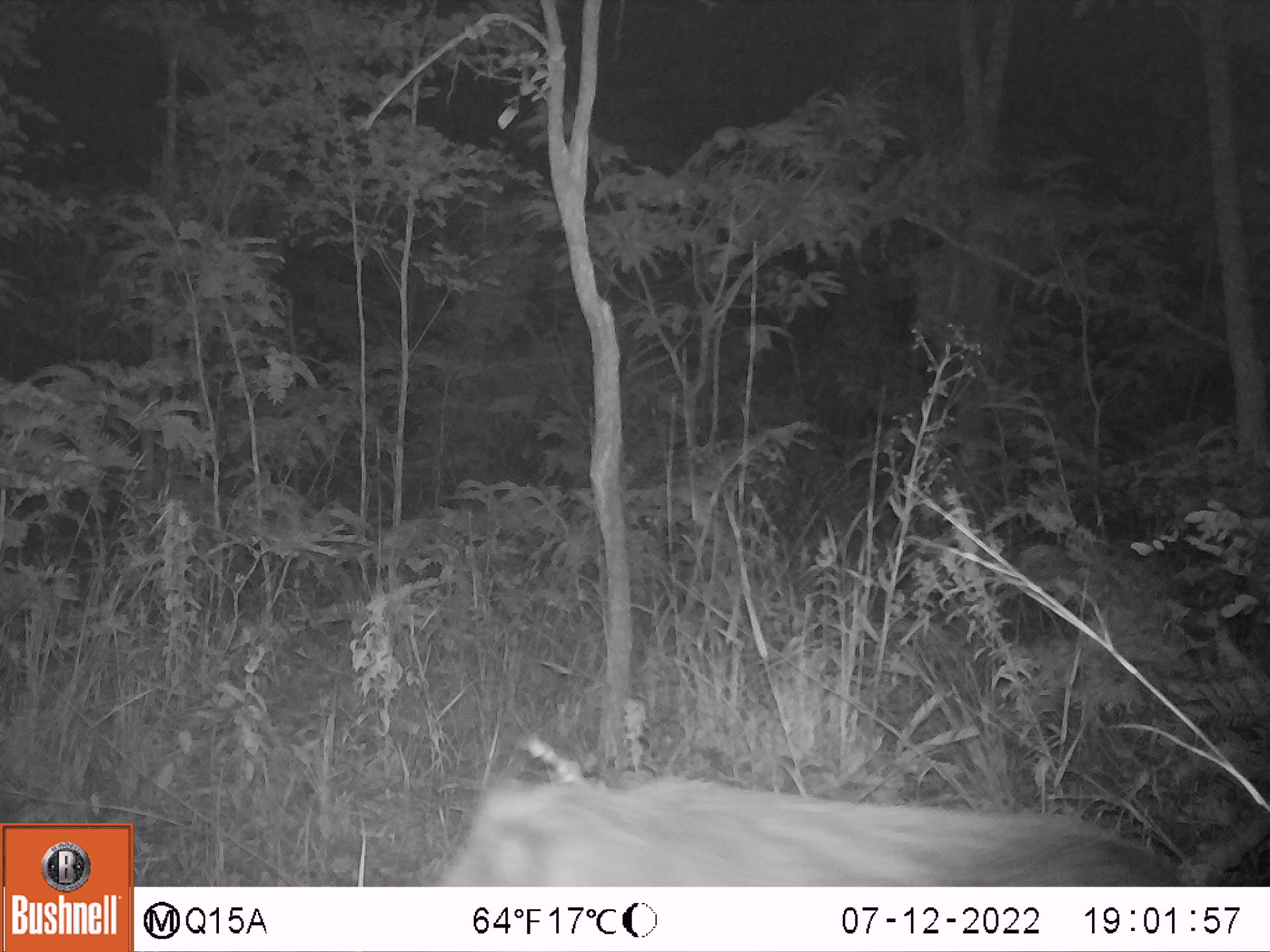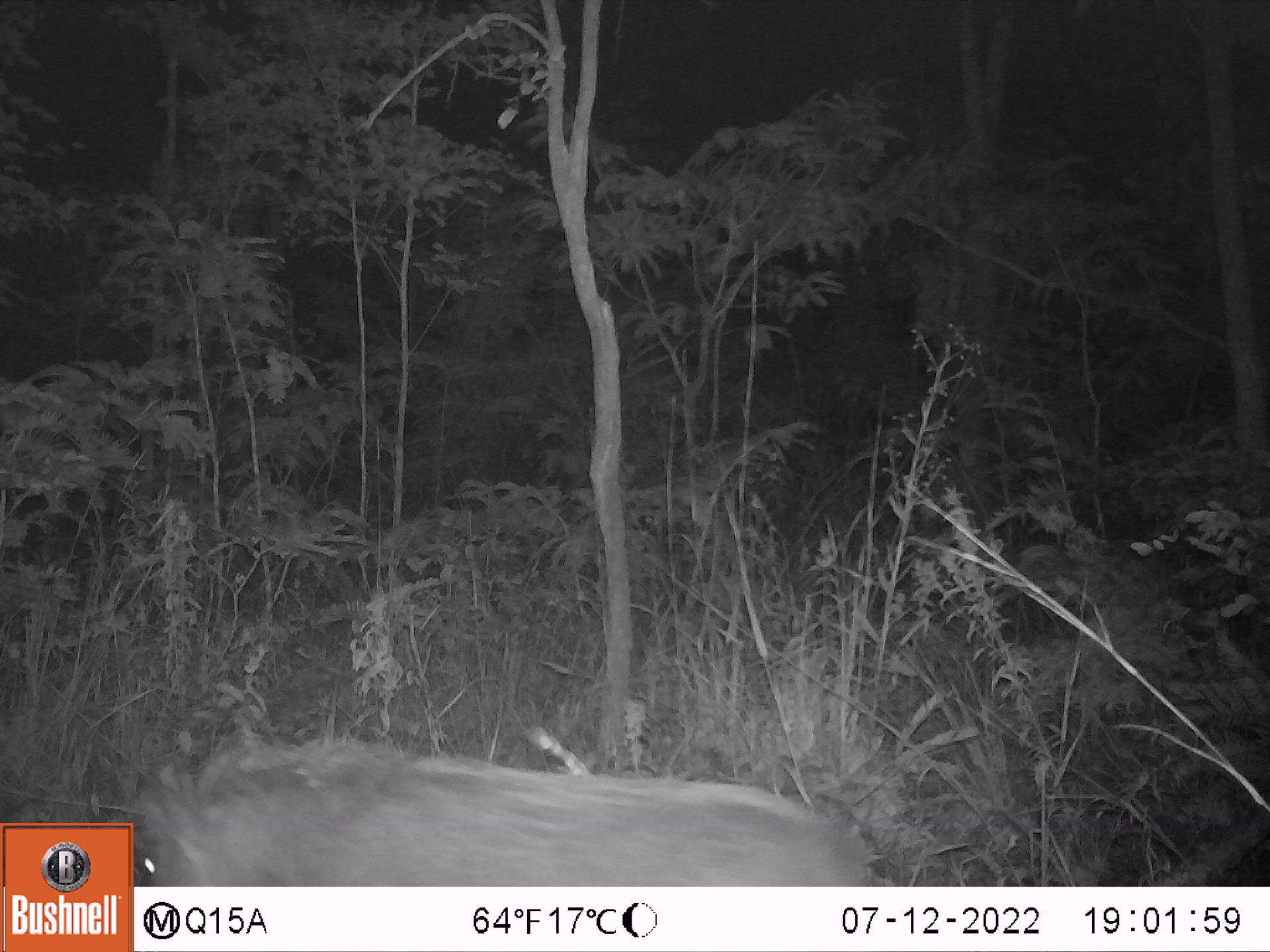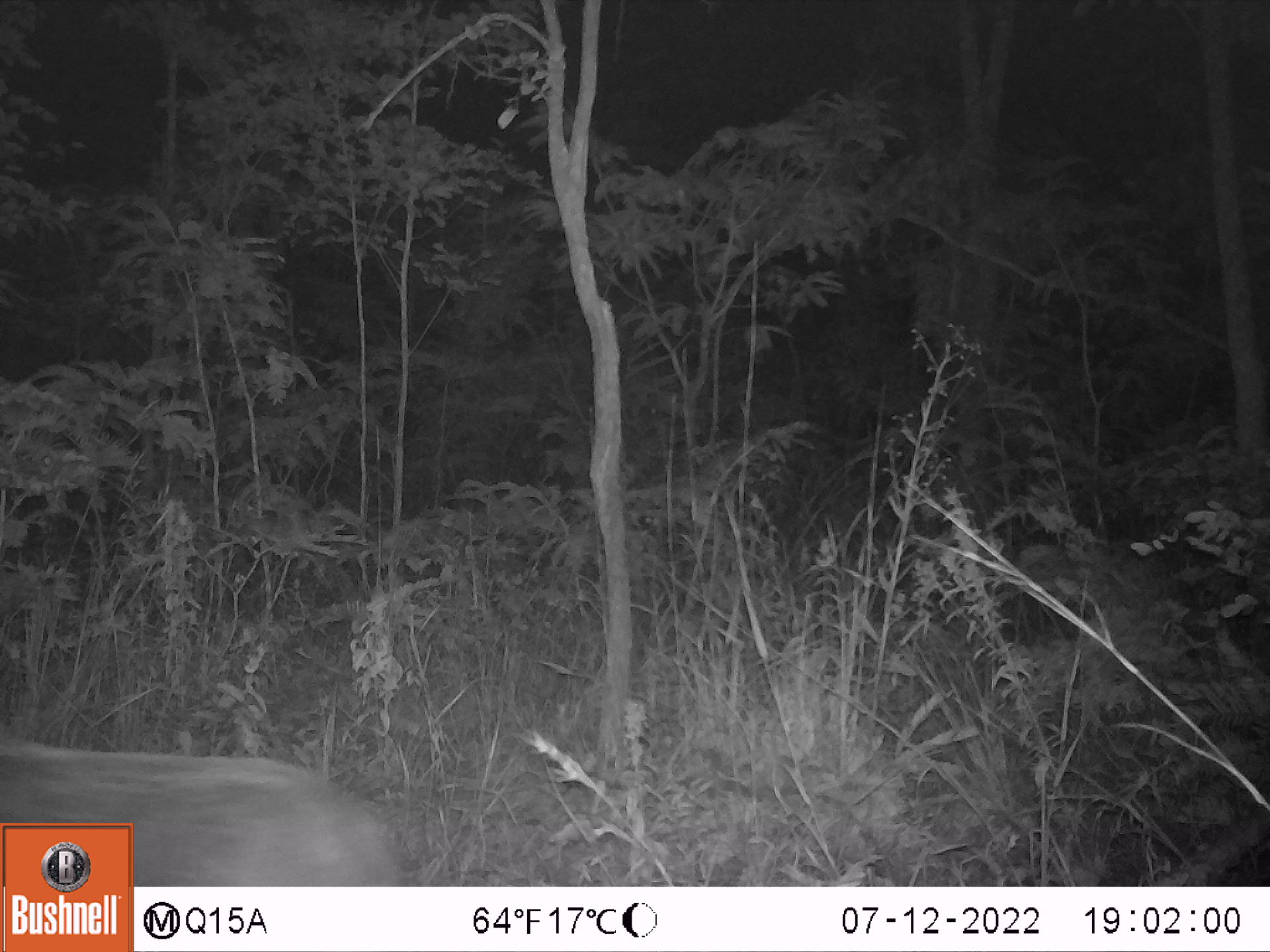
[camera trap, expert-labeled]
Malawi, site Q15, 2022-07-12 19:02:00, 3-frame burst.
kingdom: Animalia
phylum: Chordata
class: Mammalia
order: Artiodactyla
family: Suidae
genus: Potamochoerus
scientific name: Potamochoerus larvatus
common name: bushpig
Bushpig (Potamochoerus larvatus), count 1.